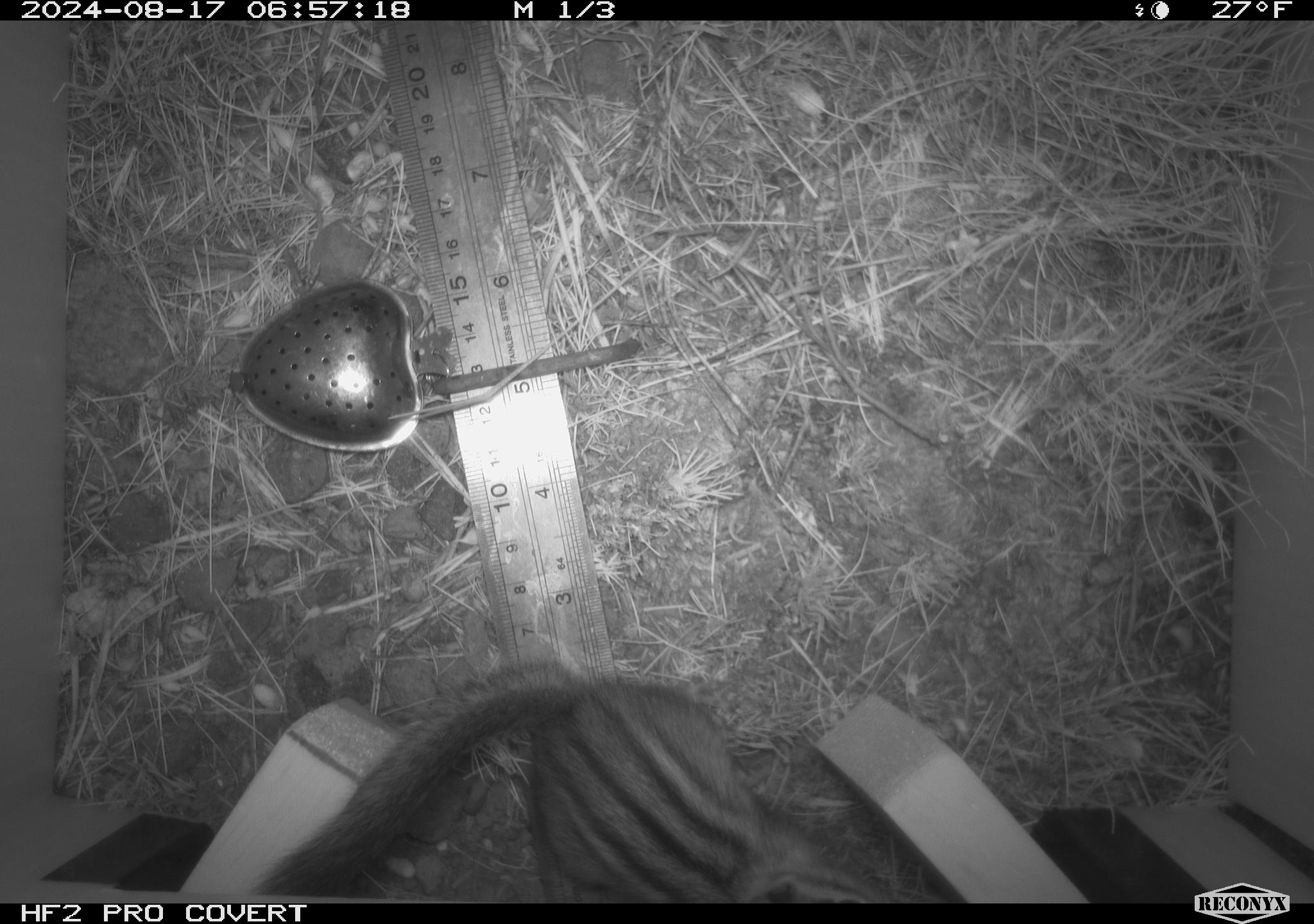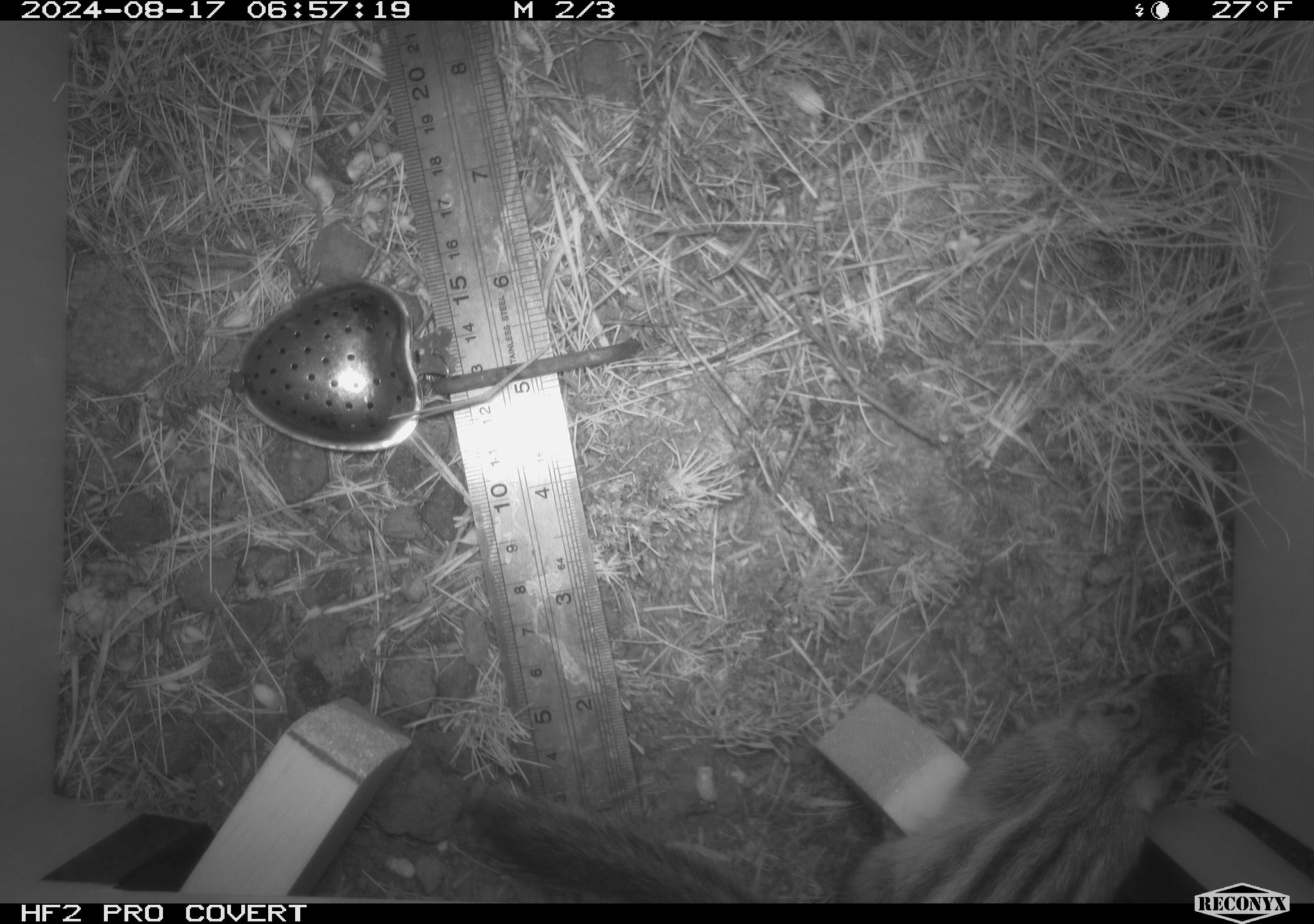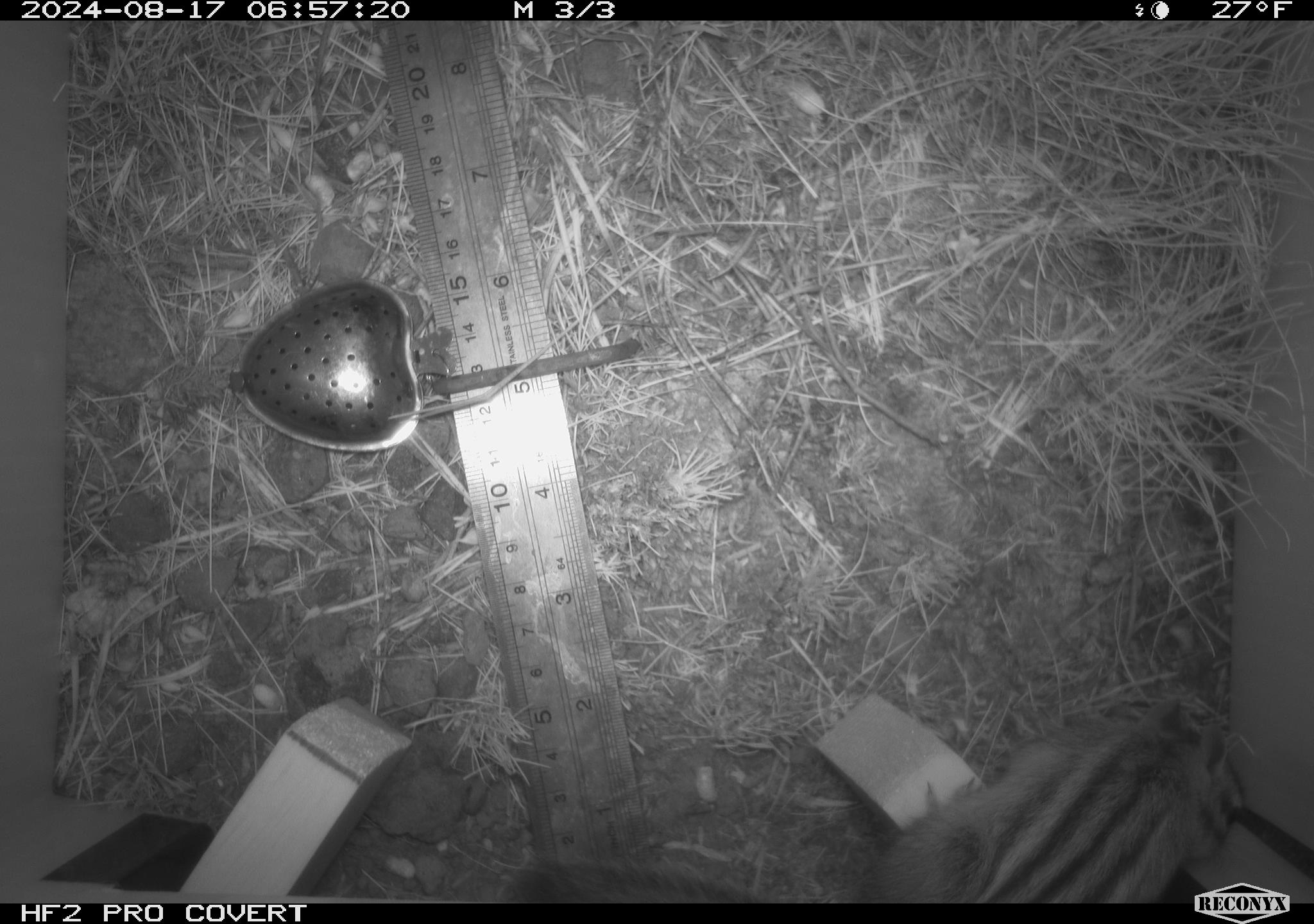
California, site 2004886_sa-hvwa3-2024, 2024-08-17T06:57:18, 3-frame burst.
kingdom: Animalia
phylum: Chordata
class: Mammalia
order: Rodentia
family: Sciuridae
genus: Neotamias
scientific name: Neotamias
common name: western chipmunks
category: neotamias species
Neotamias species (western chipmunks) (Neotamias).